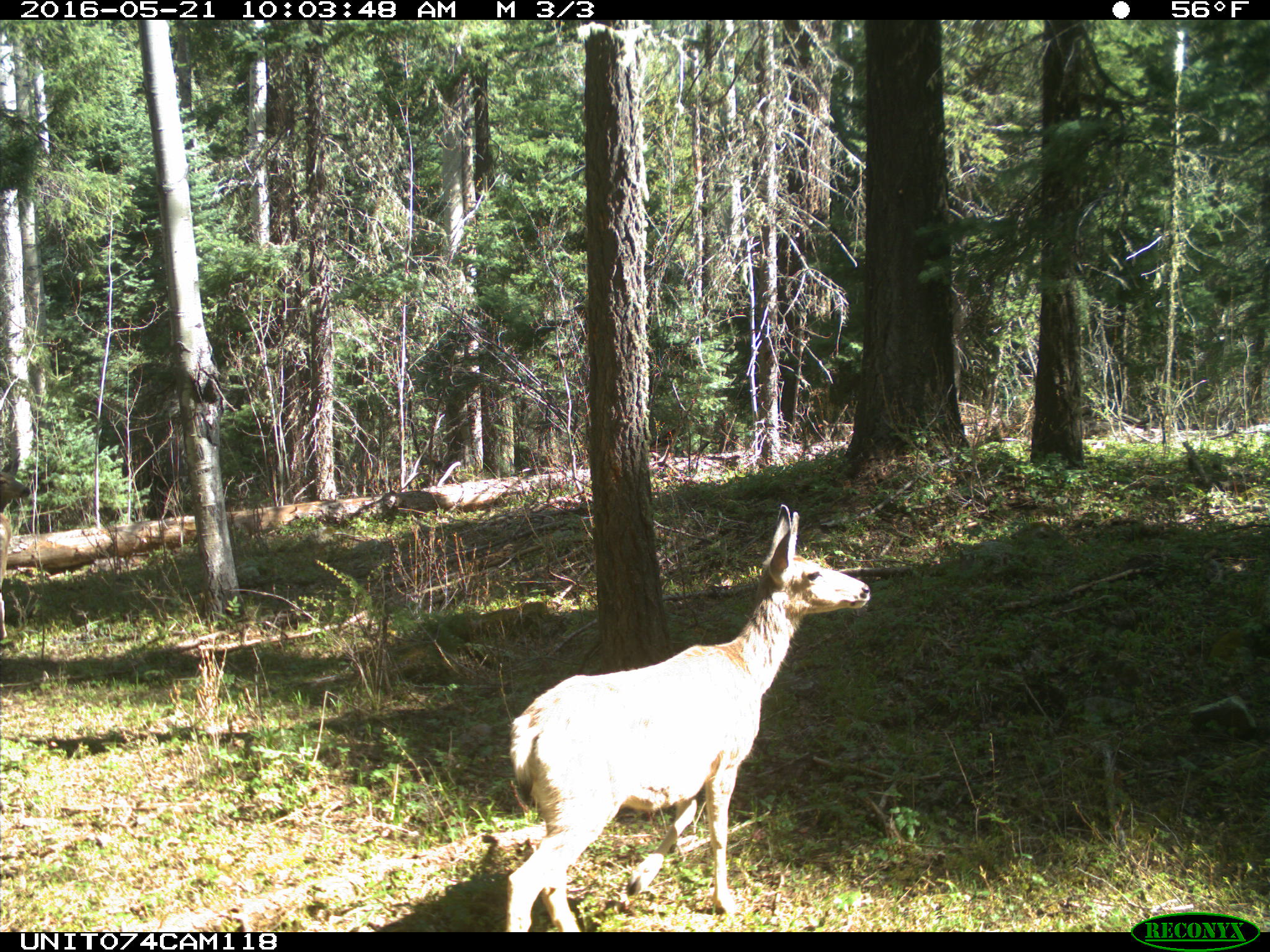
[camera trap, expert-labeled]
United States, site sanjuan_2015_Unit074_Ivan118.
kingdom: Animalia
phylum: Chordata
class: Mammalia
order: Artiodactyla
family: Cervidae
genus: Odocoileus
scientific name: Odocoileus hemionus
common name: mule deer